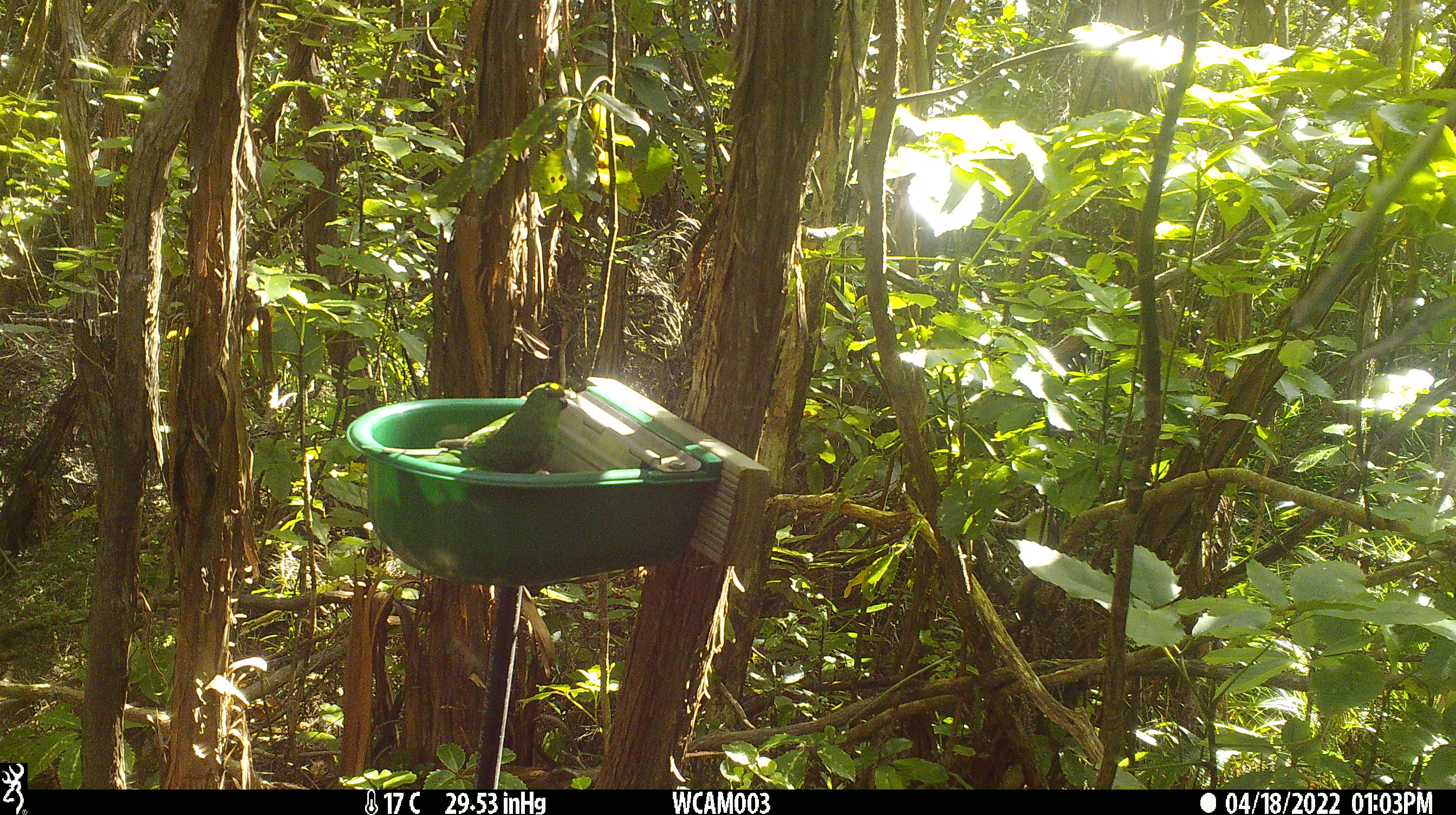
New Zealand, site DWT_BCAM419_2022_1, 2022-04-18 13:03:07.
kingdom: Animalia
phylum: Chordata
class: Aves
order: Psittaciformes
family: Psittaculidae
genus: Cyanoramphus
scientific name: Cyanoramphus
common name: parakeet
Parakeet (Cyanoramphus).